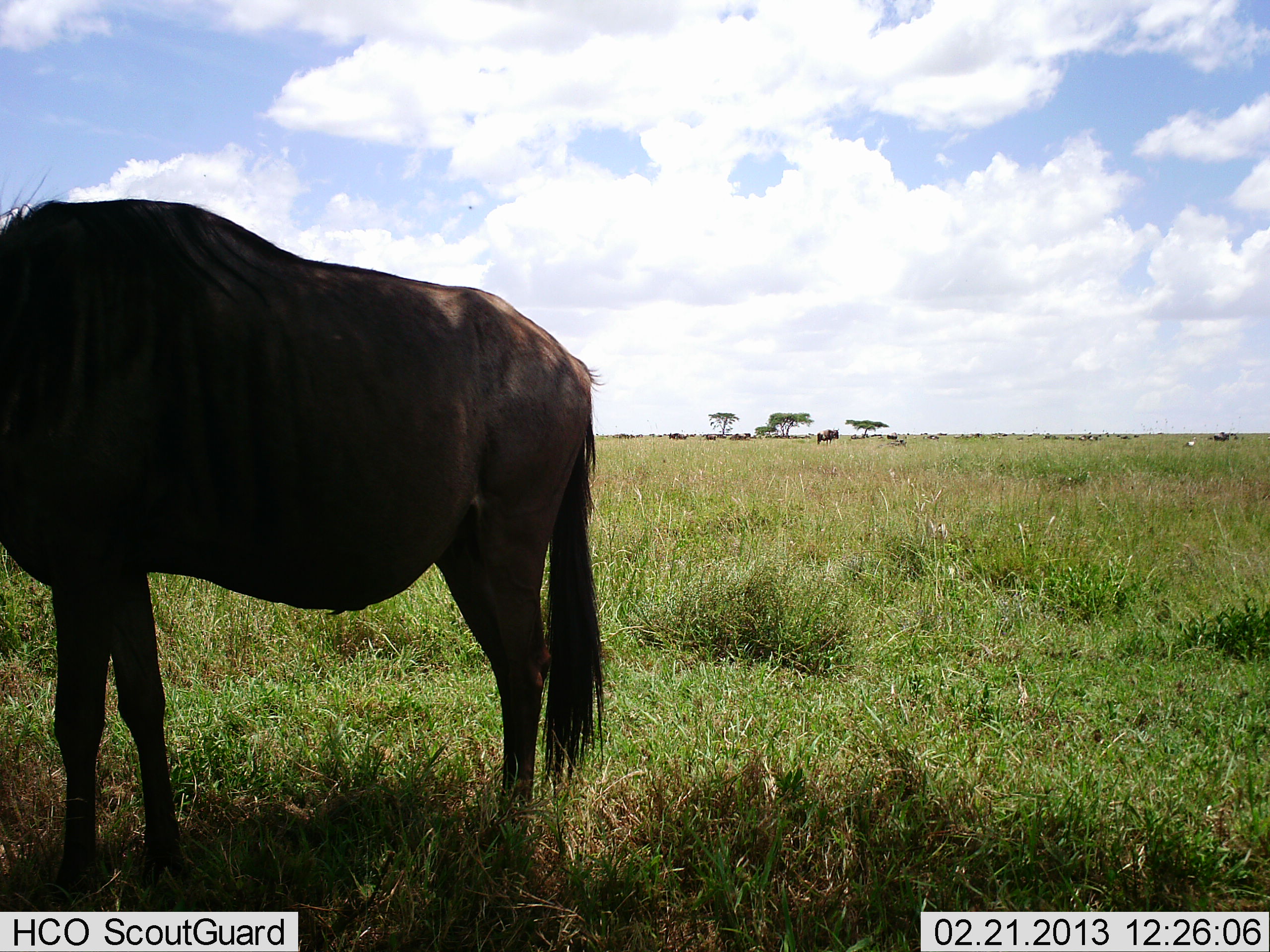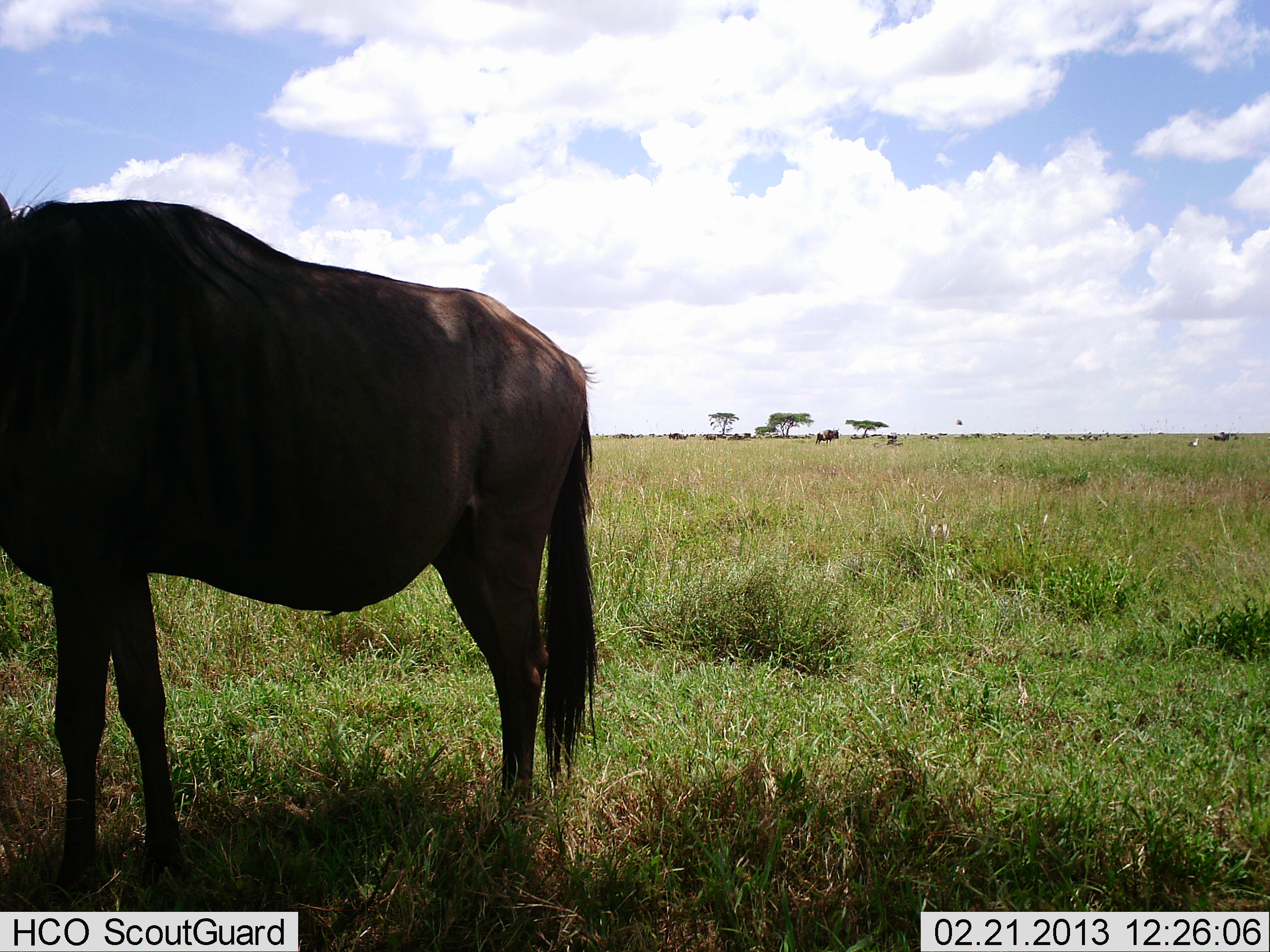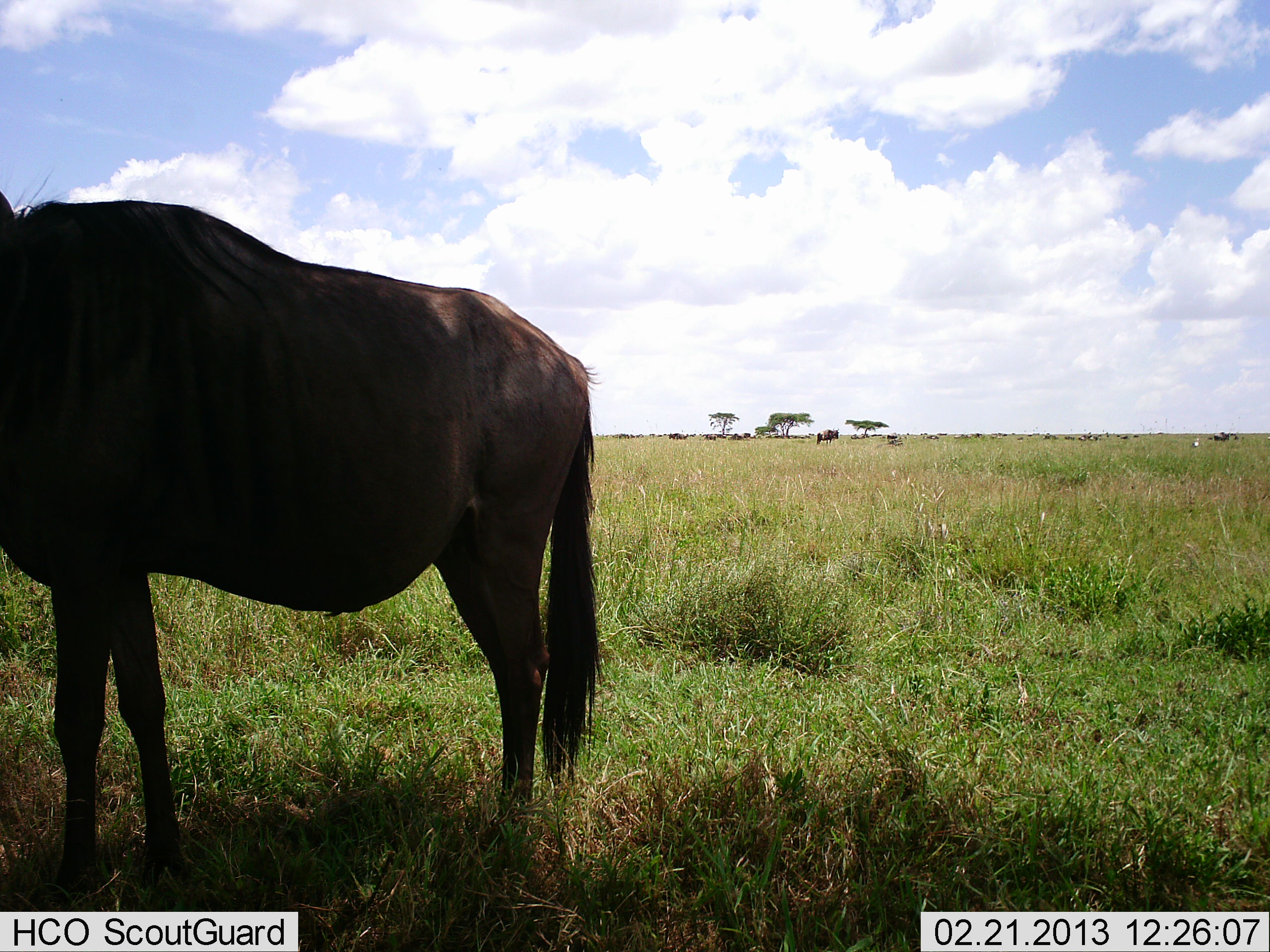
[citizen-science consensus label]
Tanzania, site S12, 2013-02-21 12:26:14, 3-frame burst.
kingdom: Animalia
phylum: Chordata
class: Mammalia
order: Artiodactyla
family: Bovidae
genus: Connochaetes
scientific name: Connochaetes taurinus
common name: blue wildebeest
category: wildebeest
Wildebeest (blue wildebeest) (Connochaetes taurinus), count 1. Behavior (volunteer vote fractions): standing 94%, resting 3%, moving 0%, interacting 0%. Young present (vote fraction): 0%. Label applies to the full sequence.